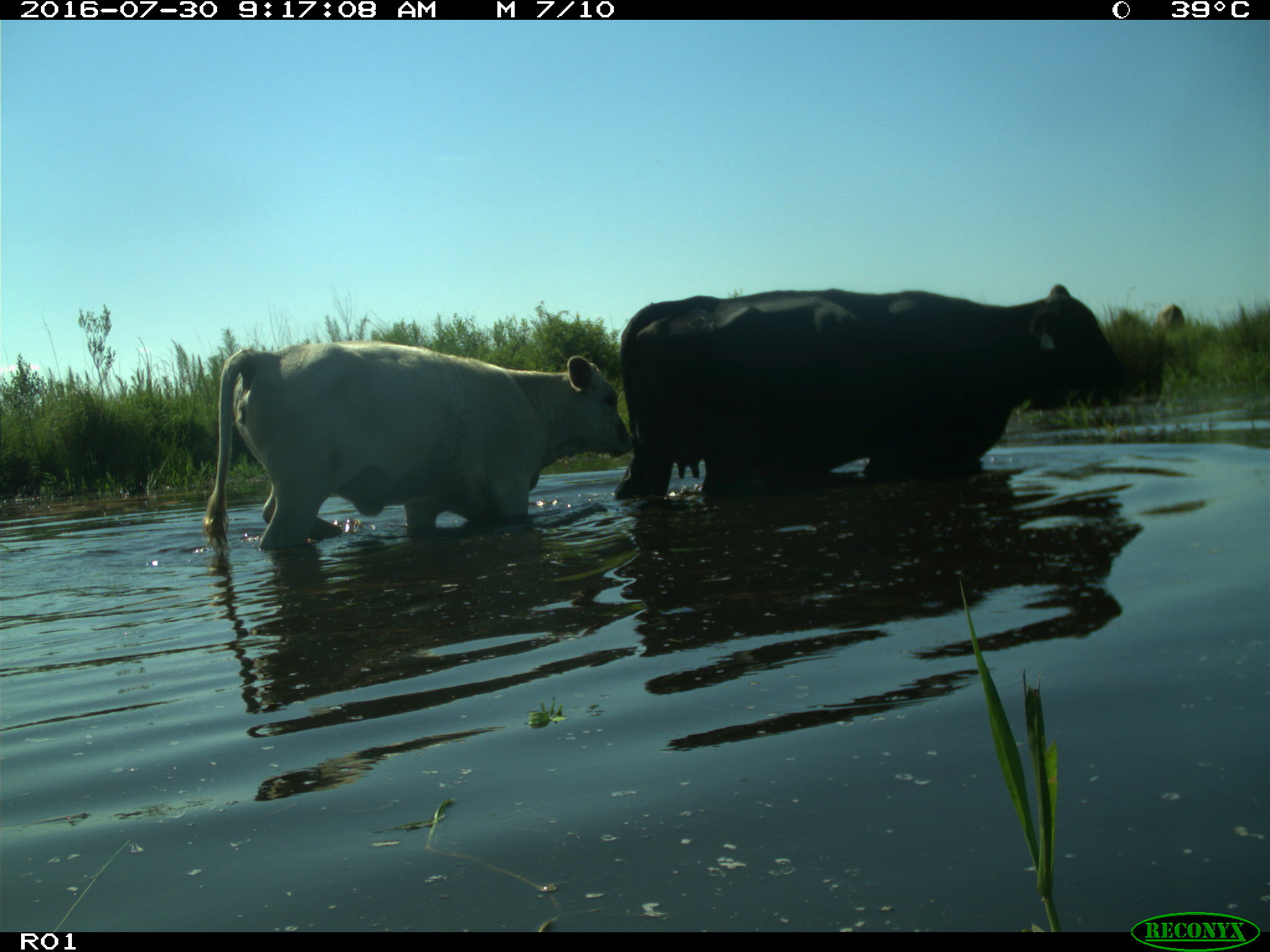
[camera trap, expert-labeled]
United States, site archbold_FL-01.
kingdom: Animalia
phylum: Chordata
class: Mammalia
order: Artiodactyla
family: Bovidae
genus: Bos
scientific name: Bos taurus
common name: domestic cow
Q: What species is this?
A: Bos taurus (domestic cow).